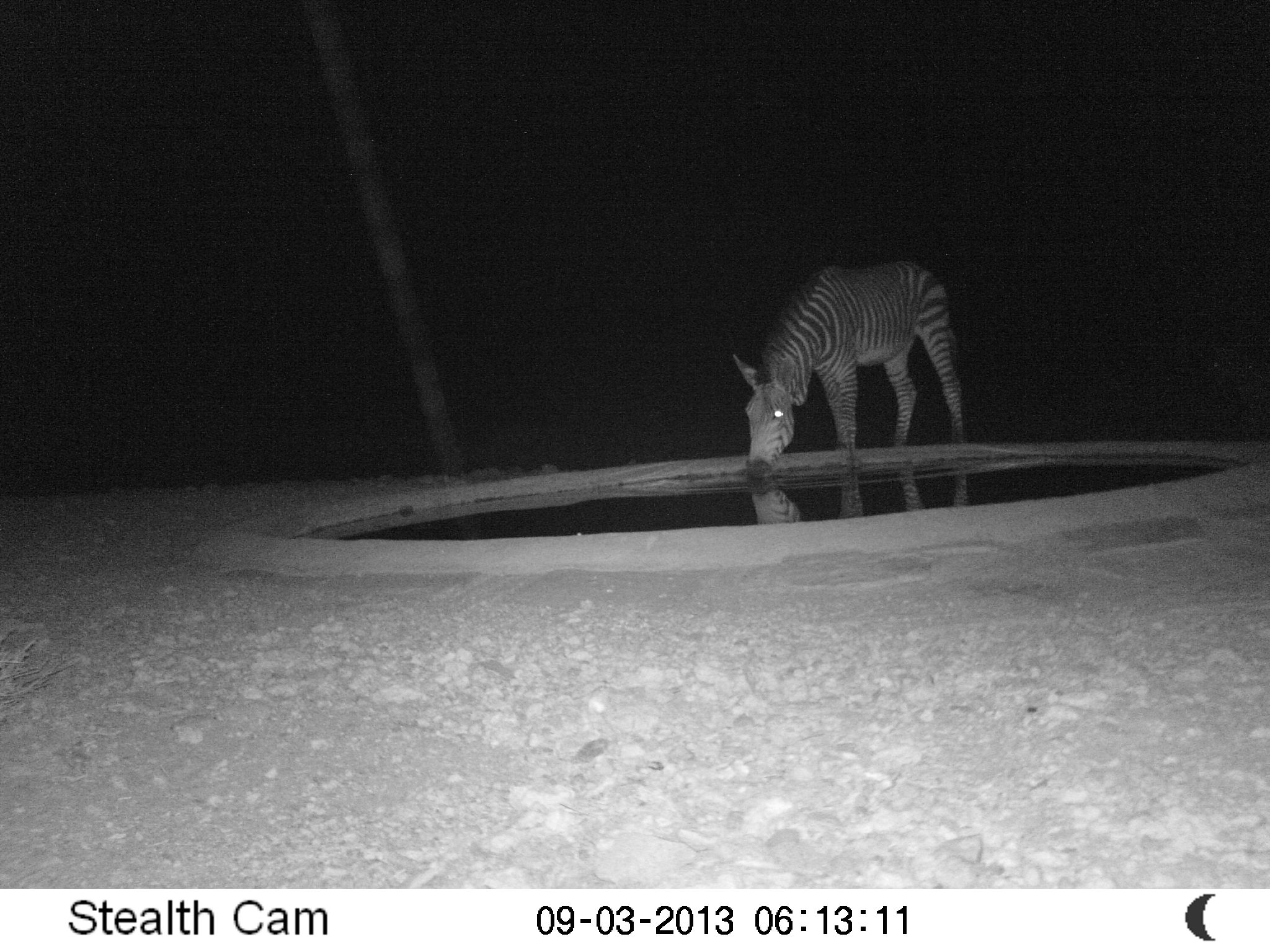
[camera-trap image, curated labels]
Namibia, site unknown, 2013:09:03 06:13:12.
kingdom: Animalia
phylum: Chordata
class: Mammalia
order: Perissodactyla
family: Equidae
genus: Equus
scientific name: Equus zebra hartmannae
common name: hartmann's mountain zebra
Equus zebra hartmannae (hartmann's mountain zebra).